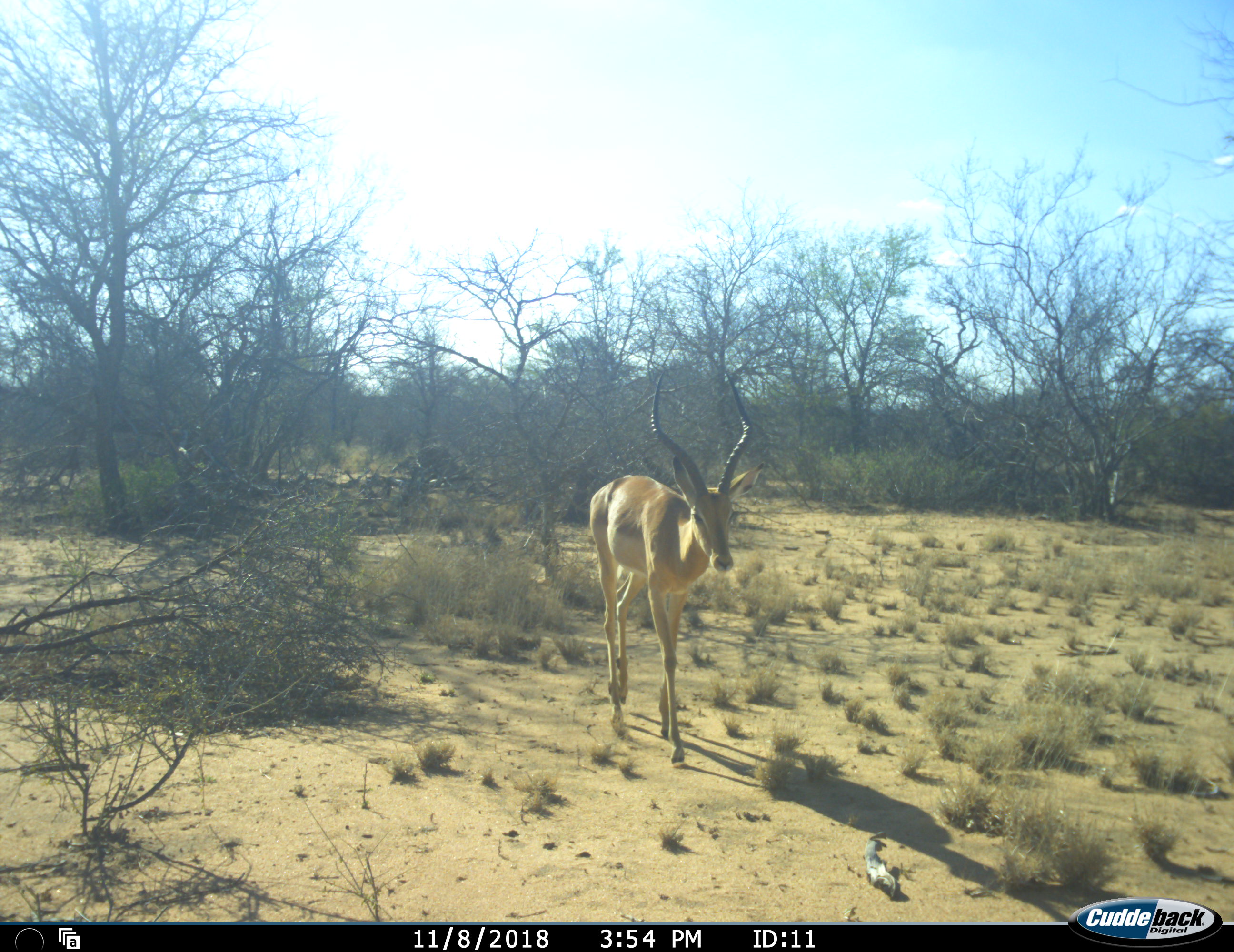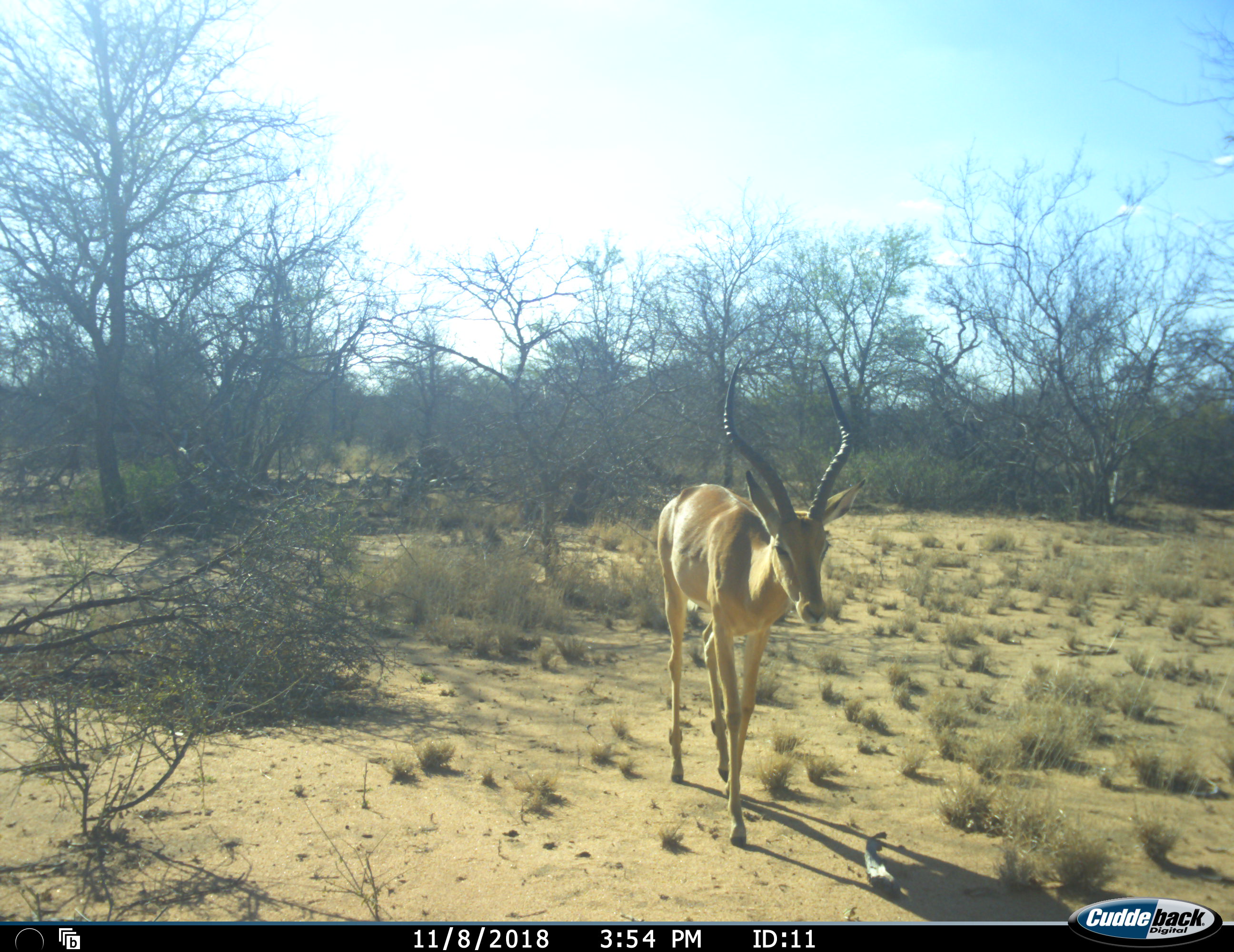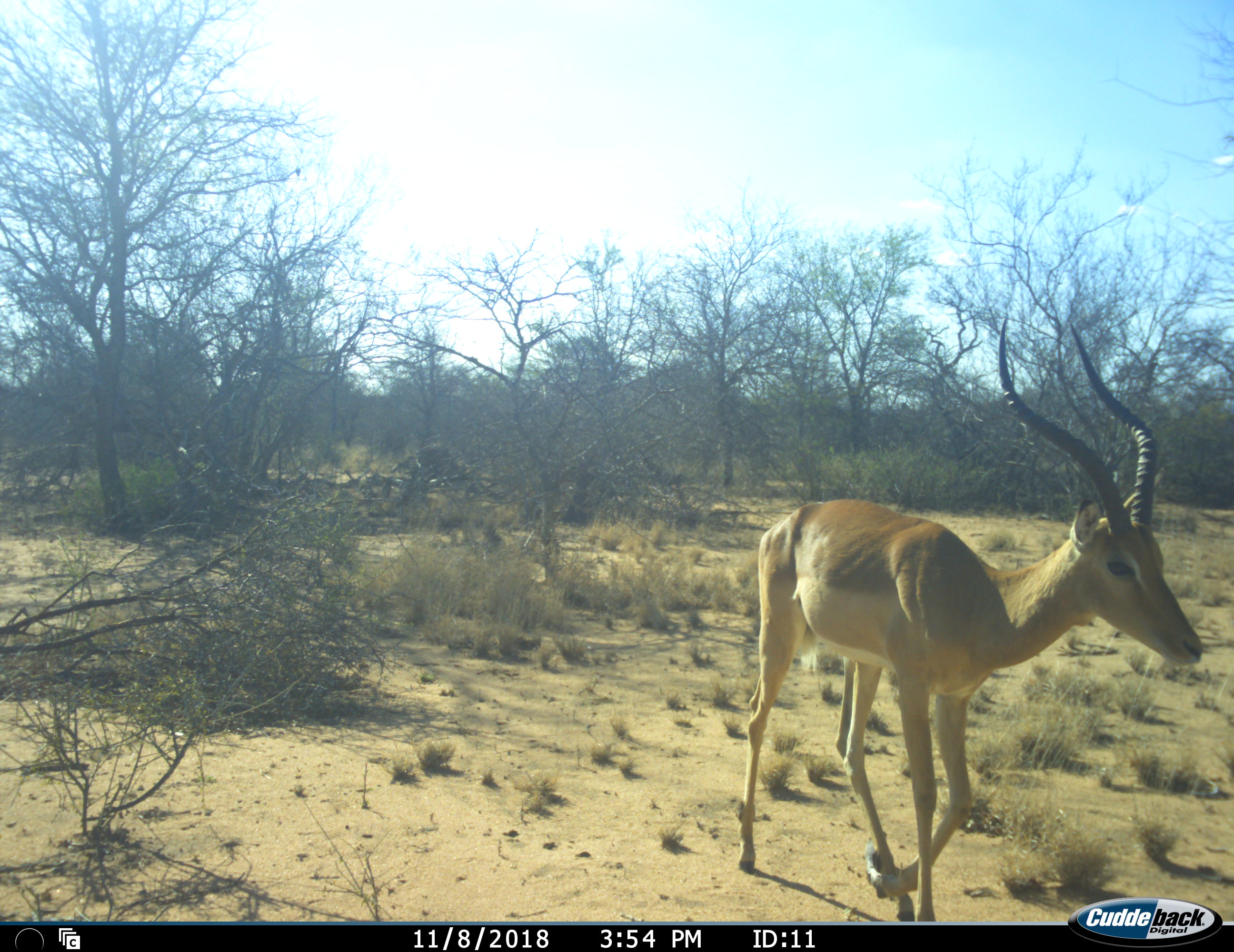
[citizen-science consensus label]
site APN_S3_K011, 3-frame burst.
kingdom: Animalia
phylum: Chordata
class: Mammalia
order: Artiodactyla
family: Bovidae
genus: Aepyceros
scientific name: Aepyceros melampus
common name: impala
Impala (Aepyceros melampus), count 1. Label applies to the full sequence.